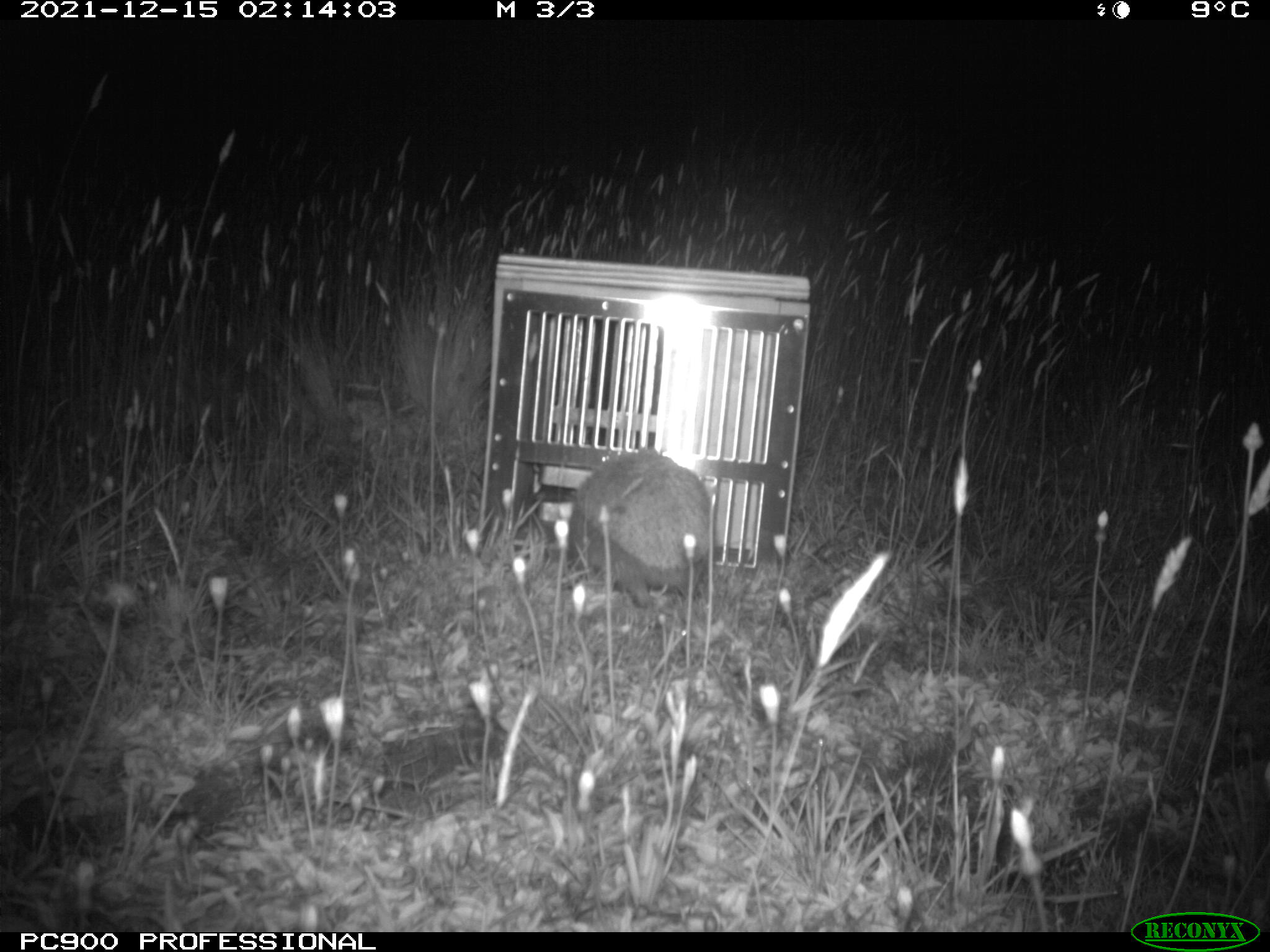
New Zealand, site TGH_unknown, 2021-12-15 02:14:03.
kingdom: Animalia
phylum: Chordata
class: Mammalia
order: Eulipotyphla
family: Erinaceidae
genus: Erinaceus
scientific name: Erinaceus europaeus europaeus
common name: european hedgehog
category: hedgehog